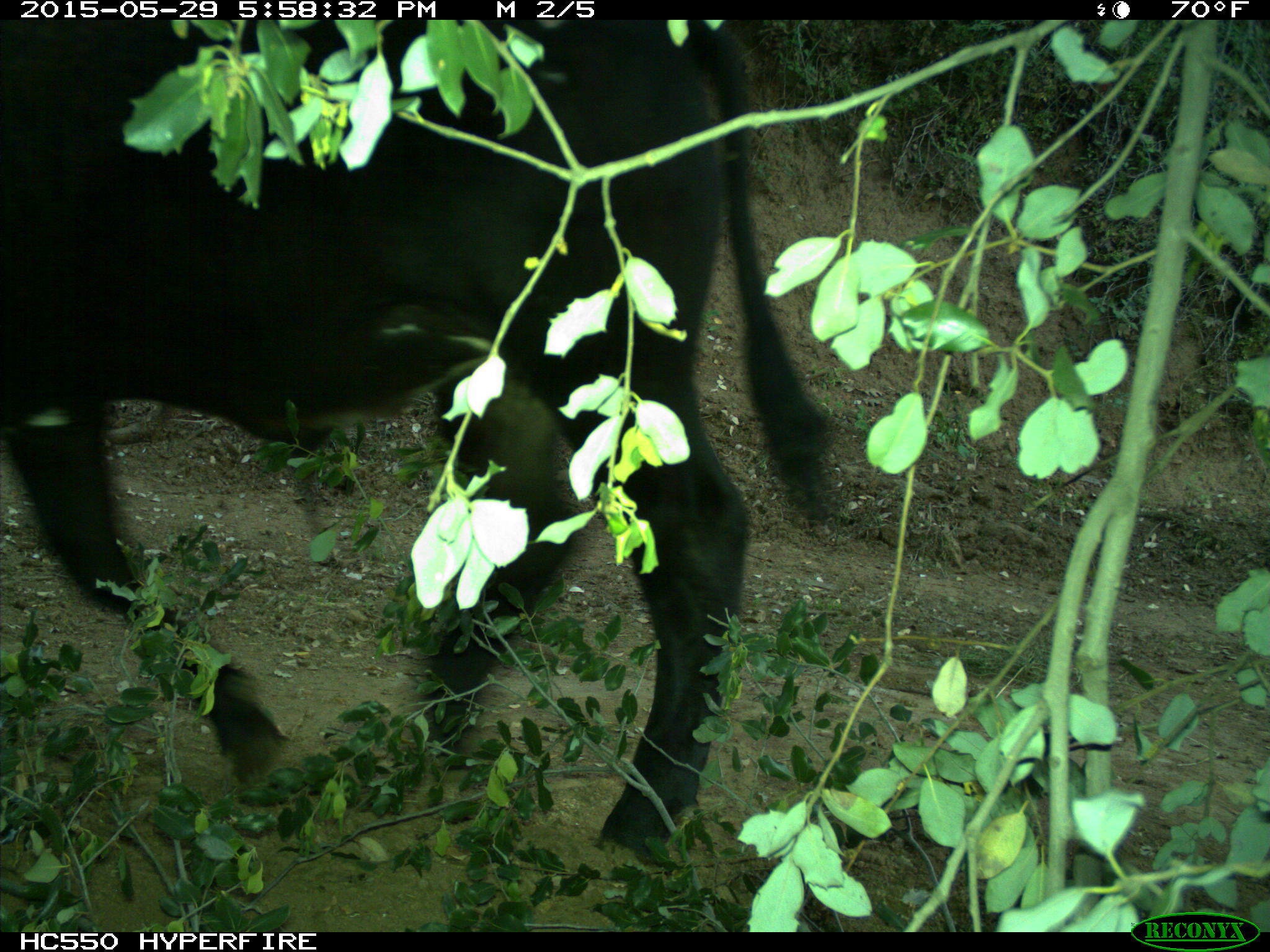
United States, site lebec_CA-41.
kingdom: Animalia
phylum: Chordata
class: Mammalia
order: Artiodactyla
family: Bovidae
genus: Bos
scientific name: Bos taurus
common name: domestic cow